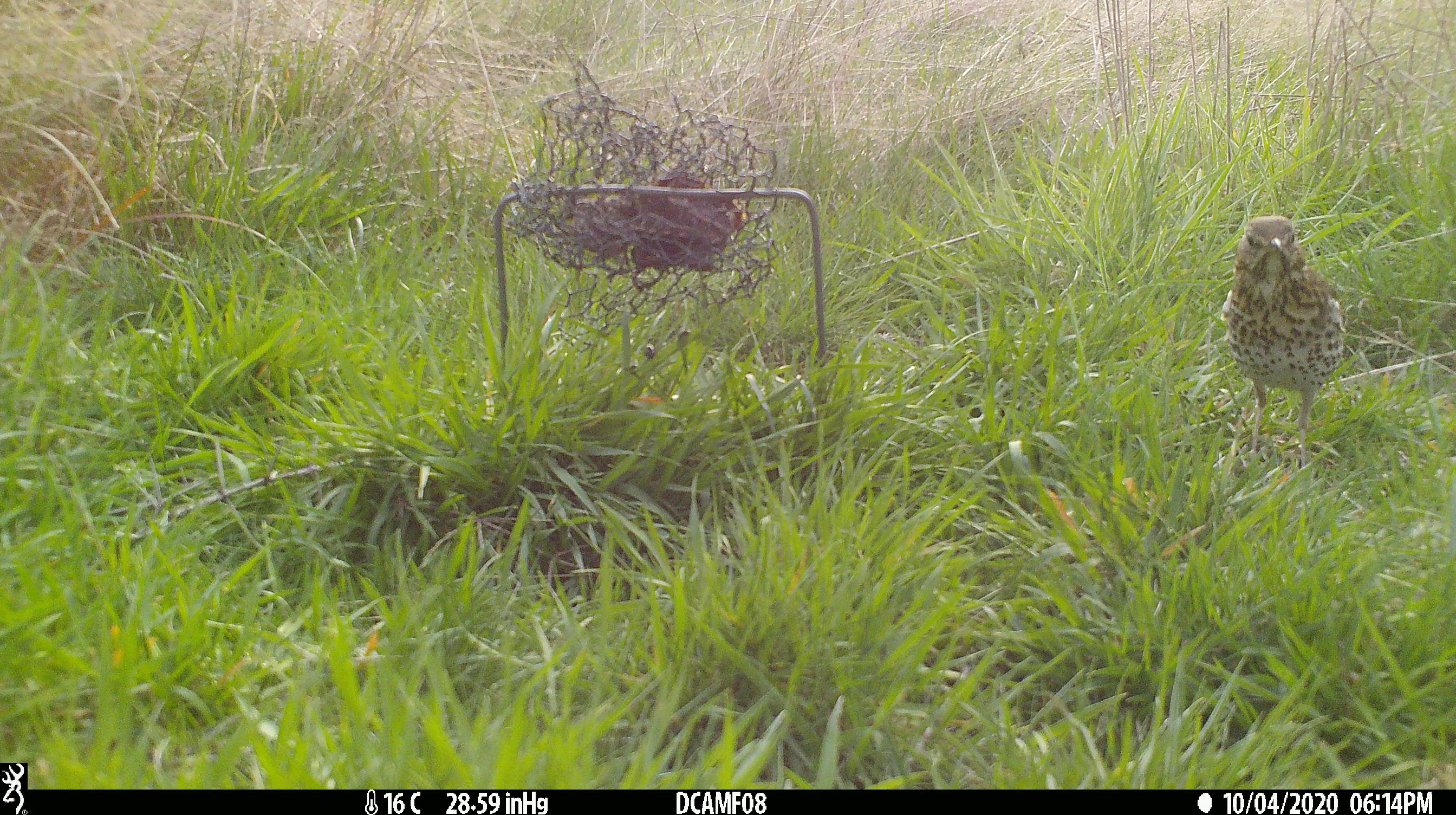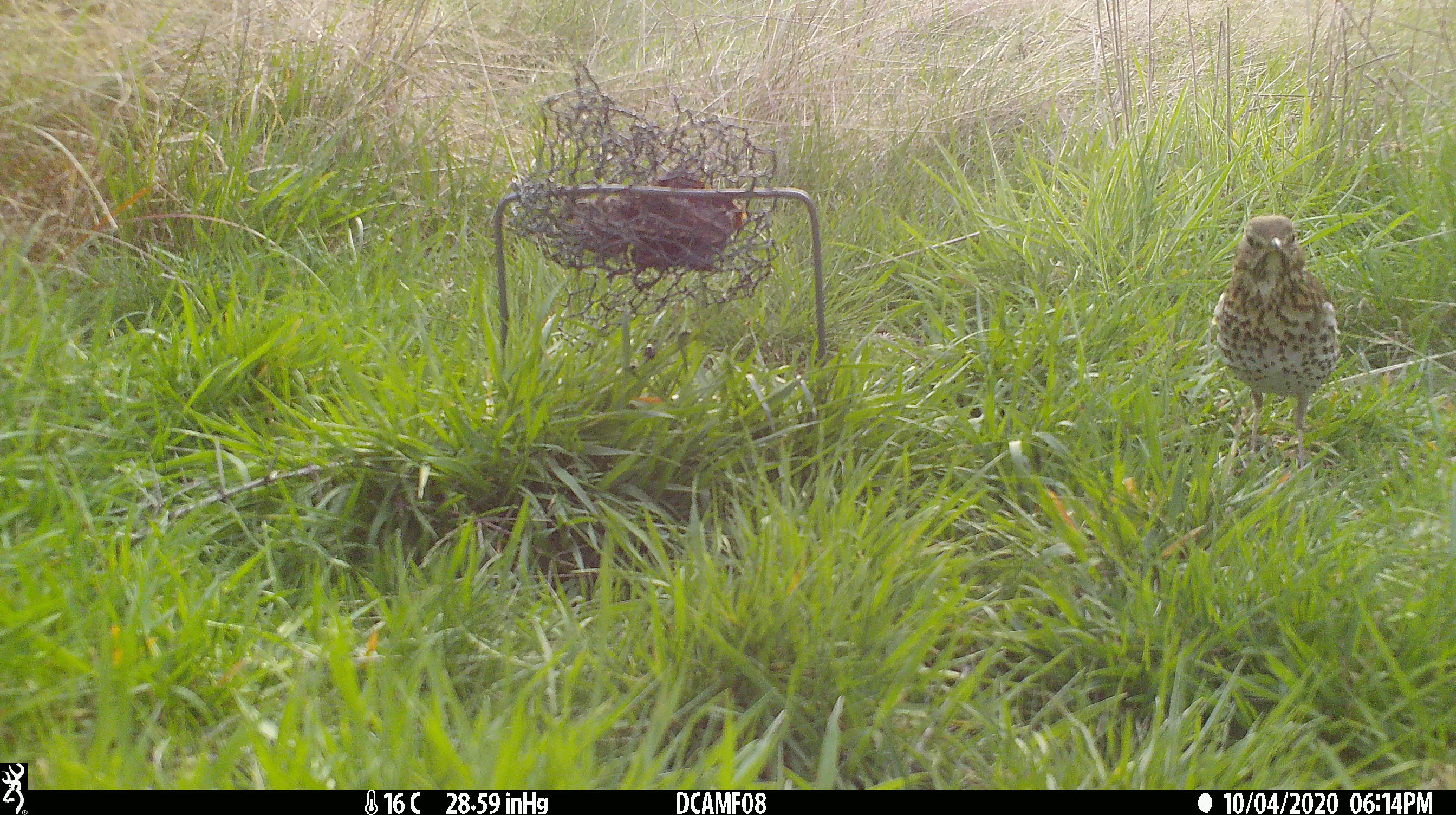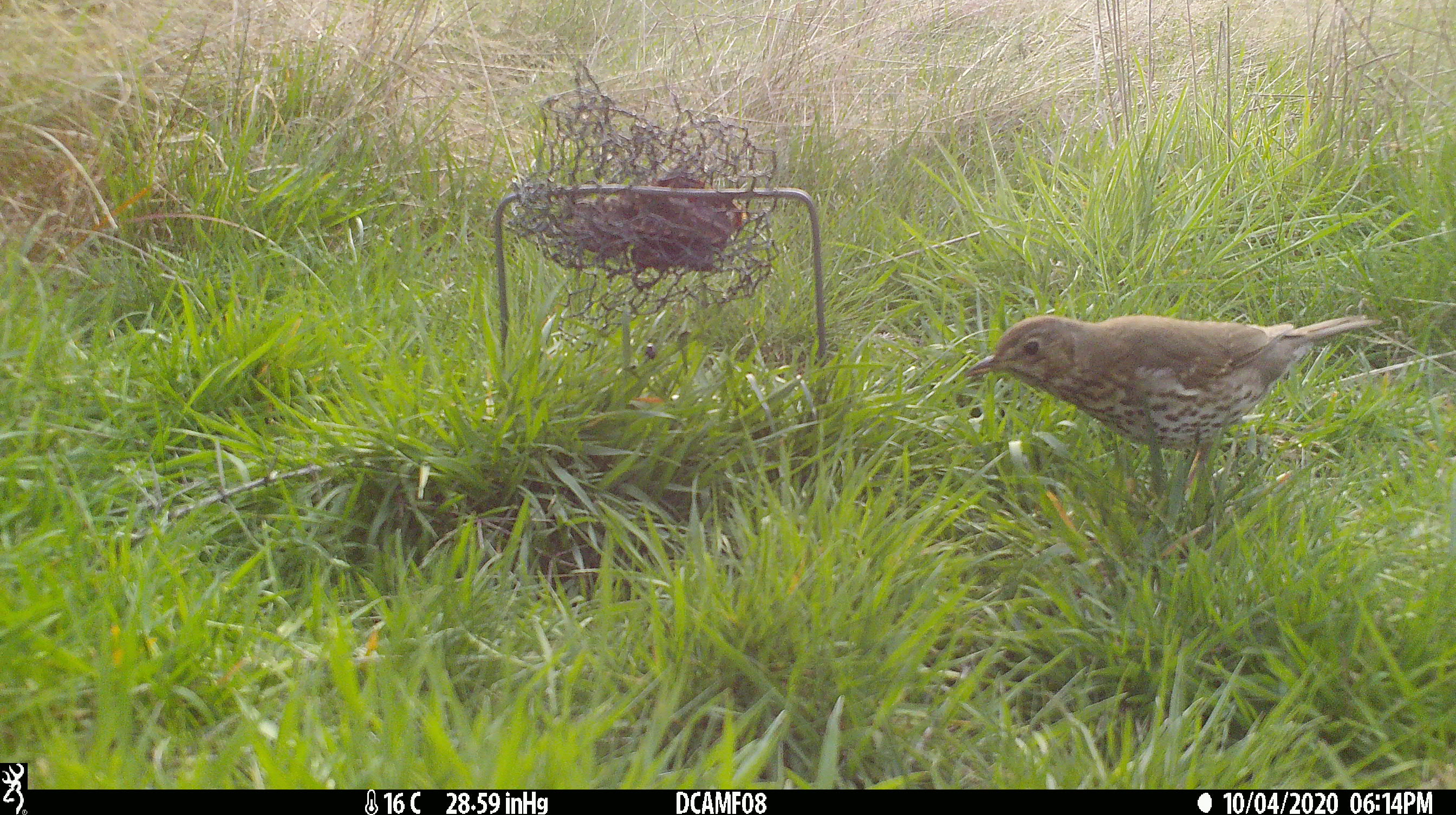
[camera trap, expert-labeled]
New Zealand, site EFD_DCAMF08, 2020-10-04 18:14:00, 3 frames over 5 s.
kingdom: Animalia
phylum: Chordata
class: Aves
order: Passeriformes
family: Turdidae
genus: Turdus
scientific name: Turdus philomelos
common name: song thrush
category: thrush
Thrush (song thrush) (Turdus philomelos).